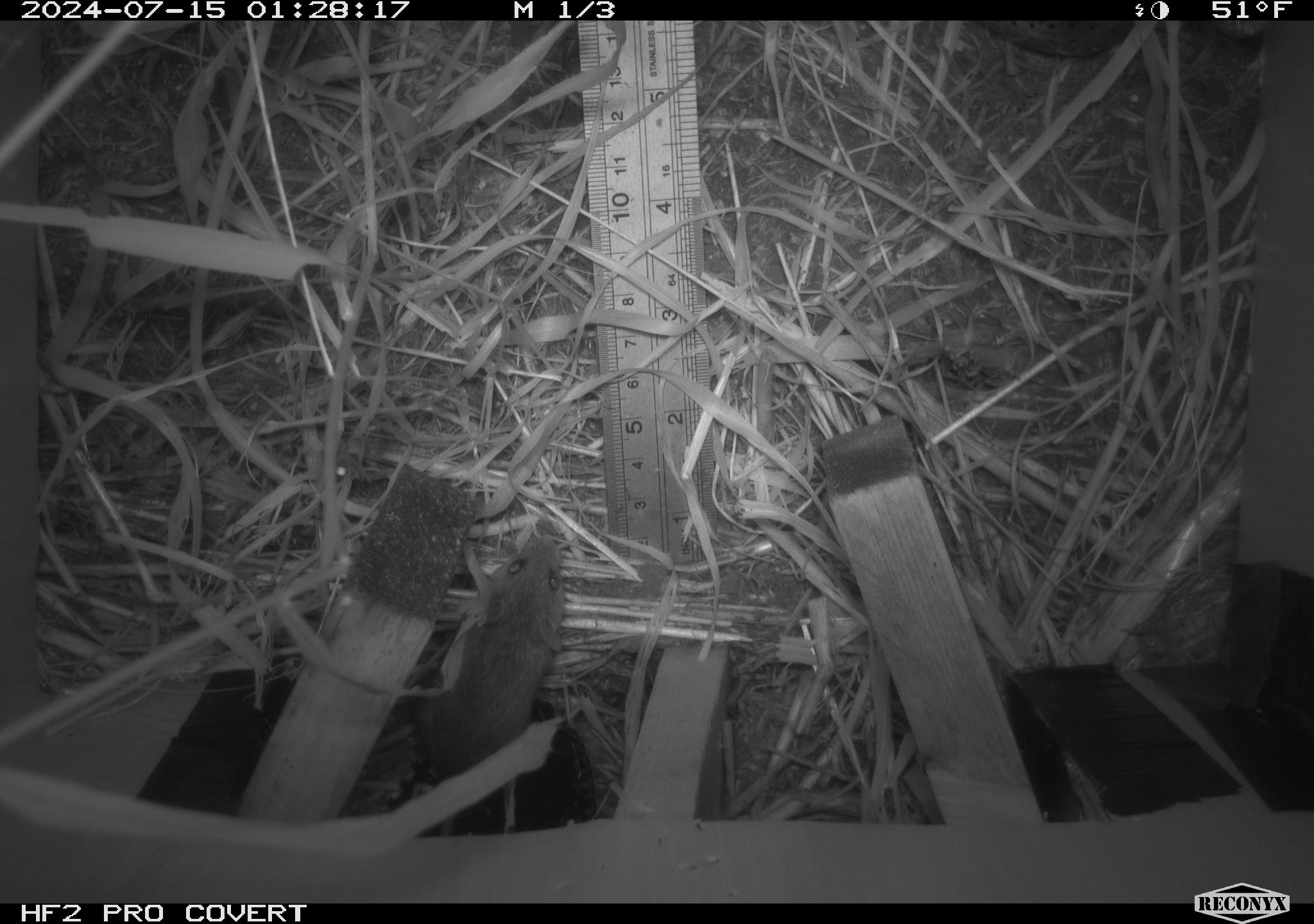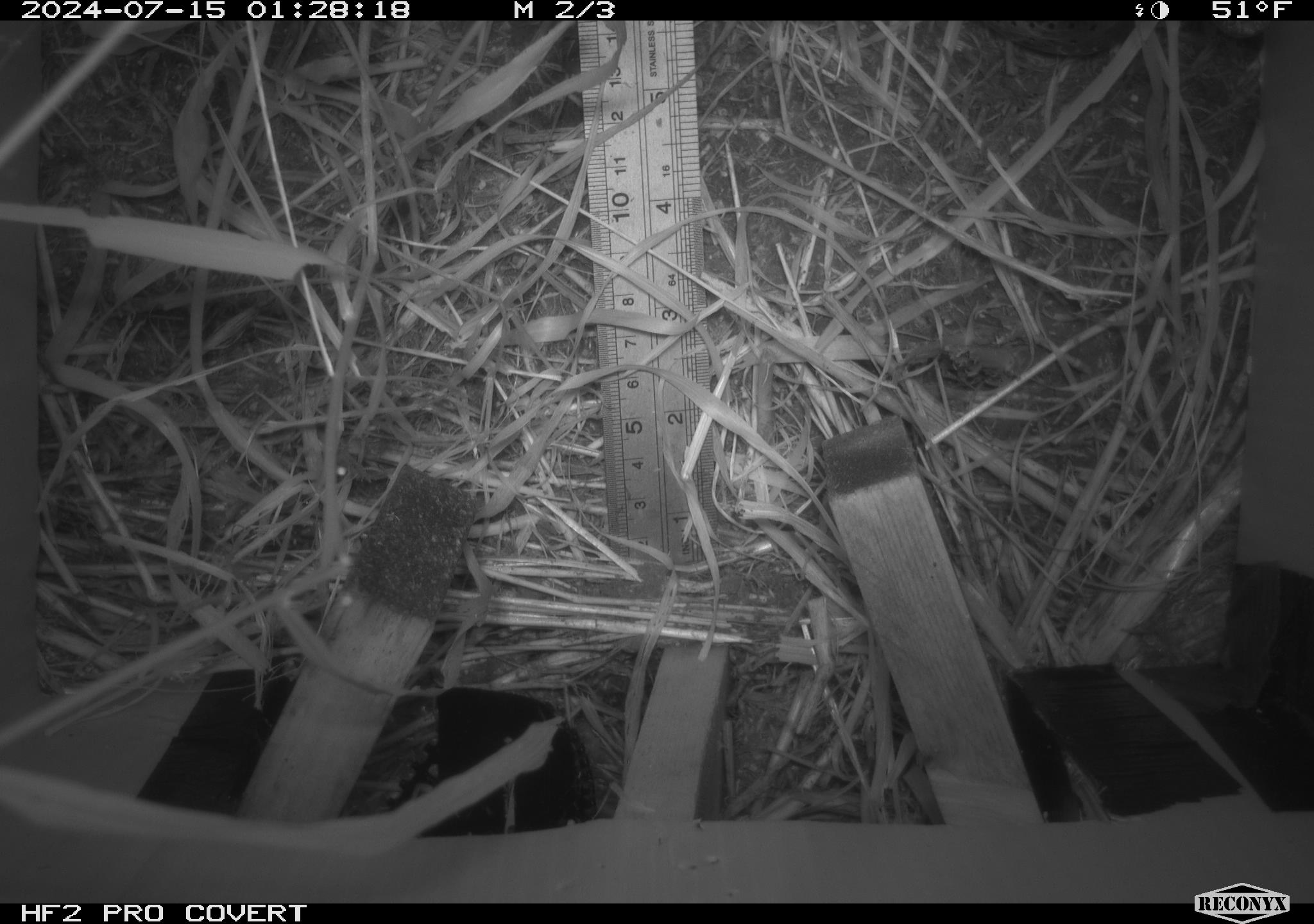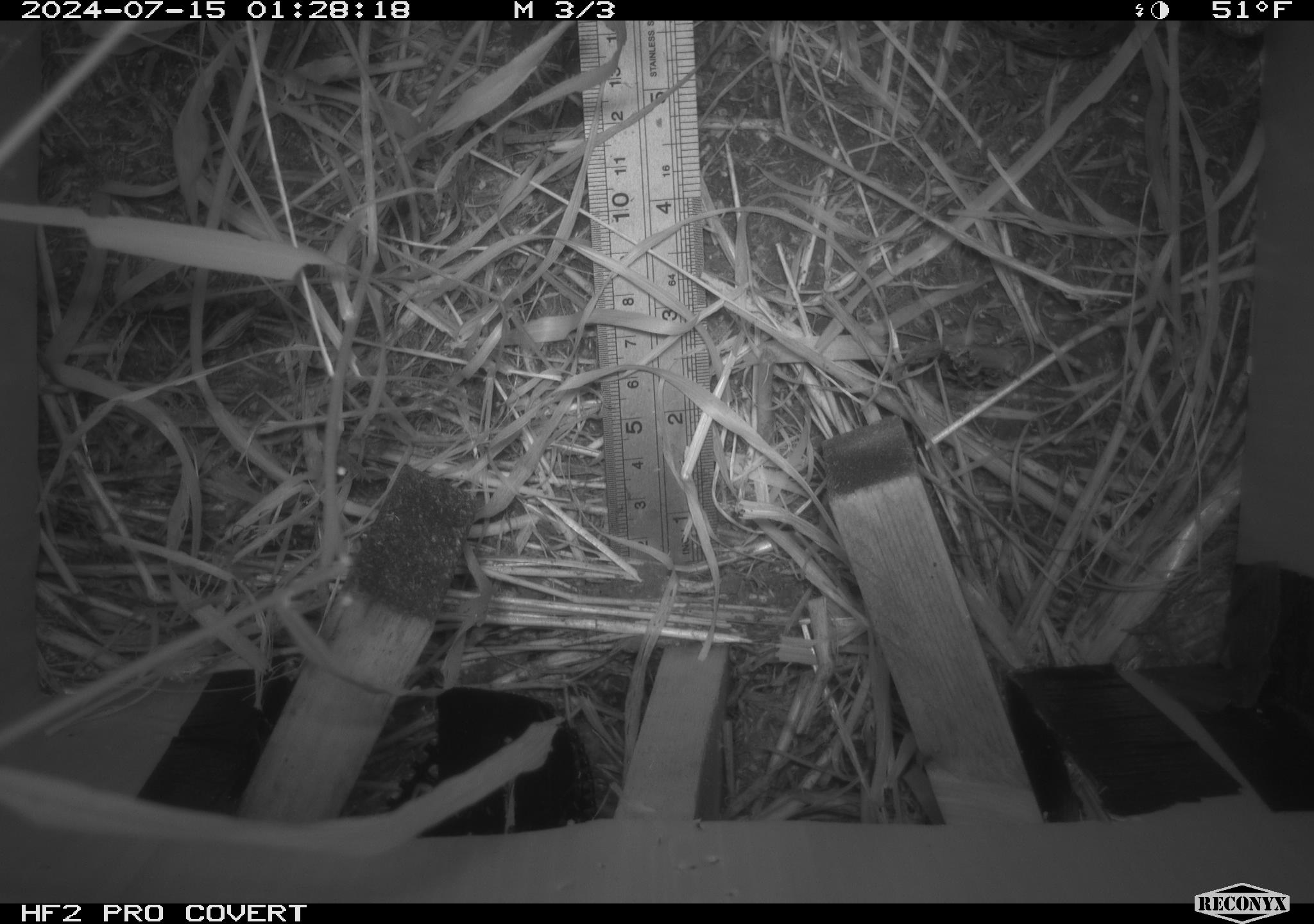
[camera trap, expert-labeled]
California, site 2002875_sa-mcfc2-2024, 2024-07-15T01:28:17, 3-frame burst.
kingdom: Animalia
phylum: Chordata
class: Mammalia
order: Rodentia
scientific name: Rodentia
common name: mouse species